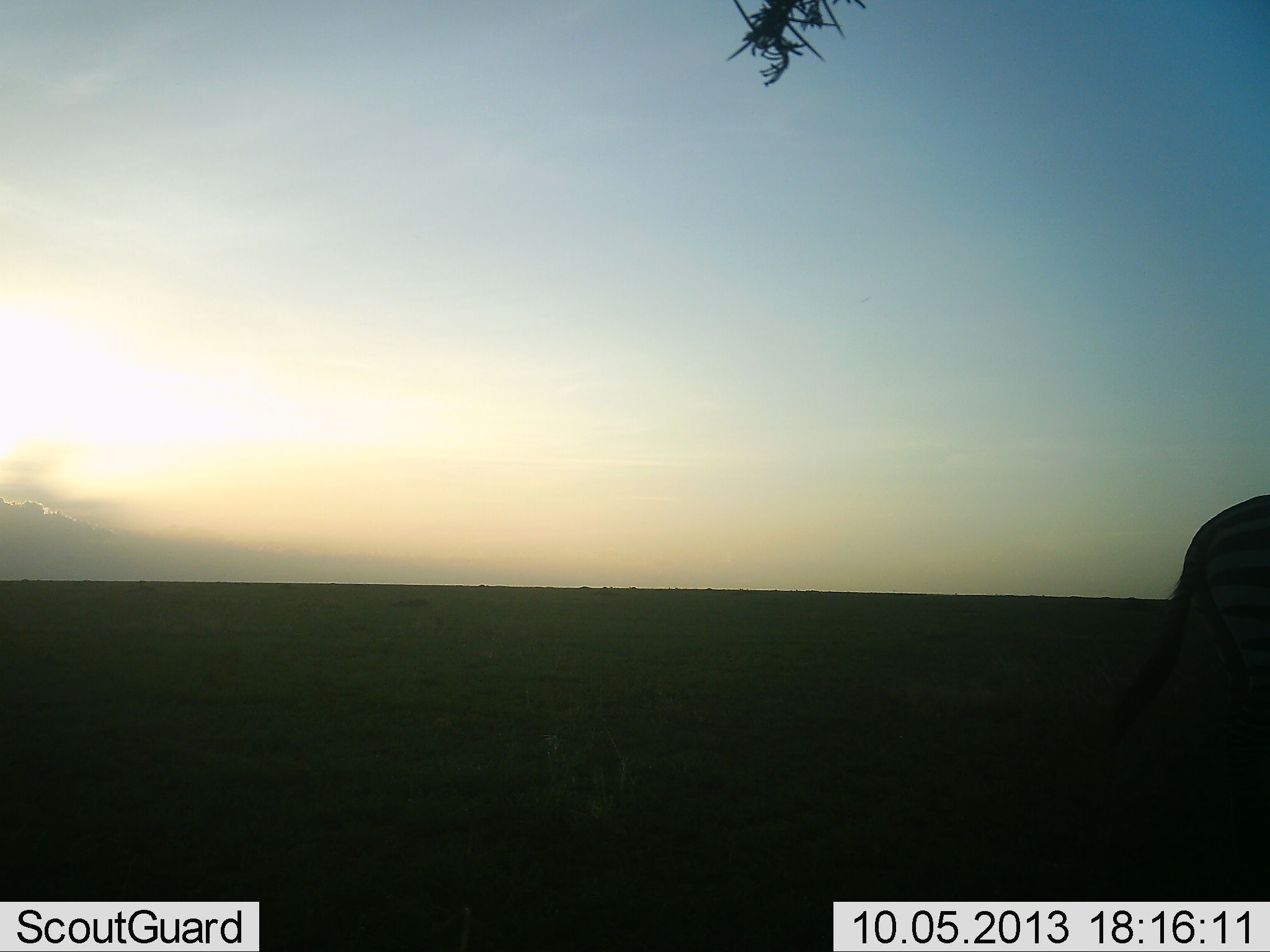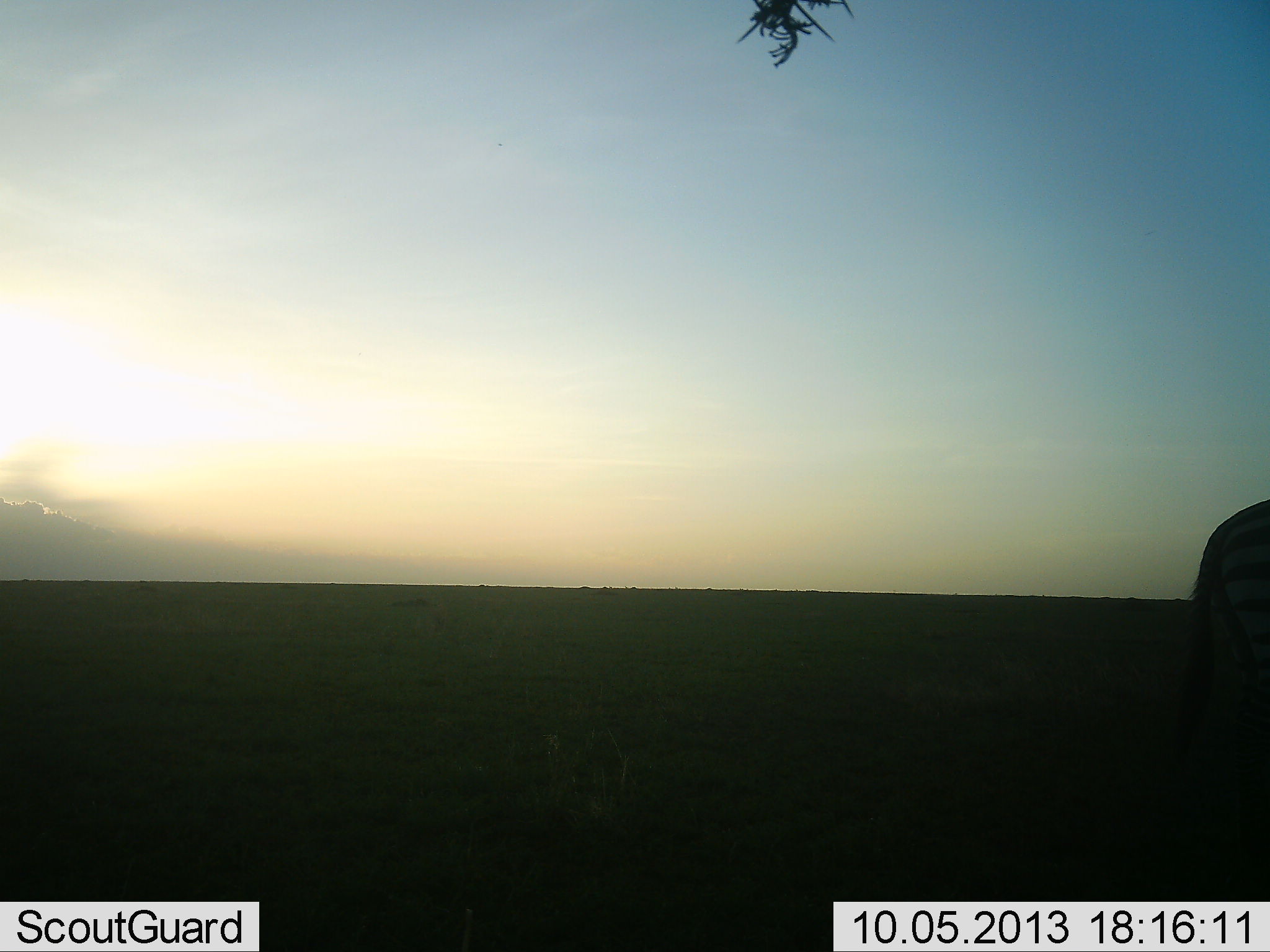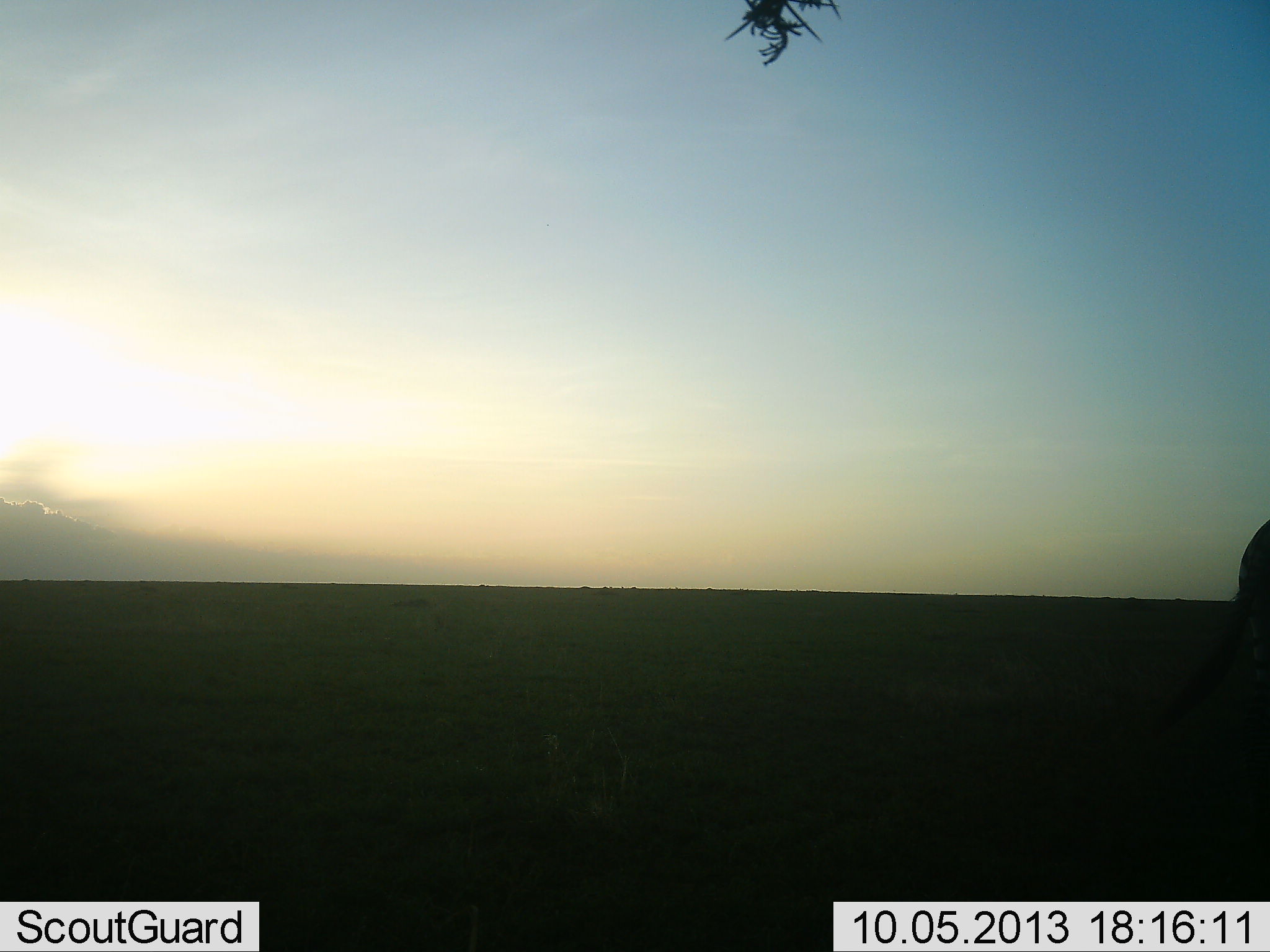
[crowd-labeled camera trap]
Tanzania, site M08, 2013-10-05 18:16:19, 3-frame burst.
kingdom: Animalia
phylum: Chordata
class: Mammalia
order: Perissodactyla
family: Equidae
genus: Equus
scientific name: Equus quagga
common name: plains zebra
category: zebra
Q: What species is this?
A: Zebra (plains zebra) (Equus quagga).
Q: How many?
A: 1.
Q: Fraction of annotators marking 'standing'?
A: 53%.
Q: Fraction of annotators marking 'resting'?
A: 0%.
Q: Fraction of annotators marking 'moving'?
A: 47%.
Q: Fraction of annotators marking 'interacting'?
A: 0%.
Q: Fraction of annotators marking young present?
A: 0%.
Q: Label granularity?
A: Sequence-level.